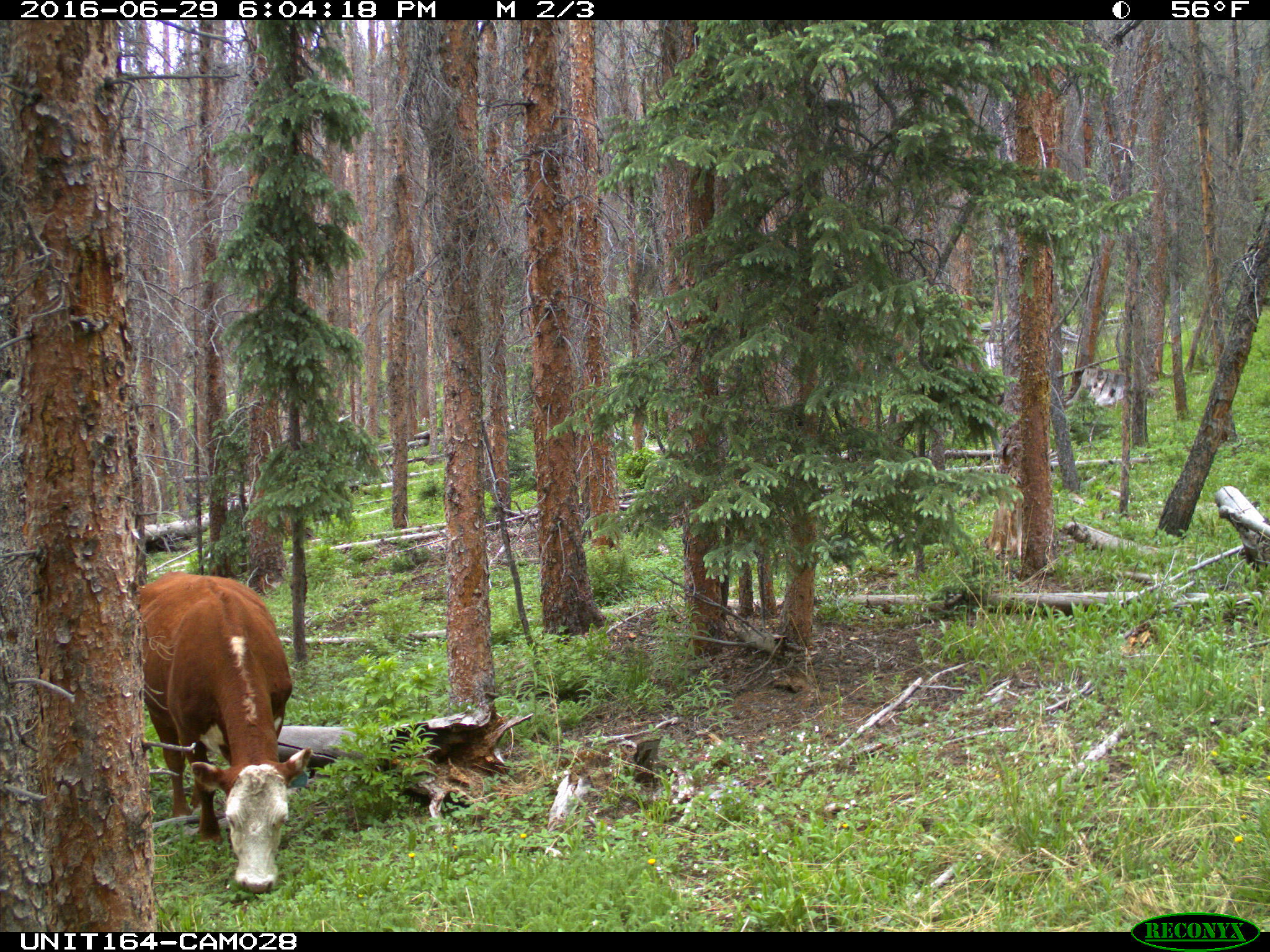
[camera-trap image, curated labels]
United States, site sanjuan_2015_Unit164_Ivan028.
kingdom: Animalia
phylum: Chordata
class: Mammalia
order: Artiodactyla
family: Bovidae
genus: Bos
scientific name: Bos taurus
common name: domestic cow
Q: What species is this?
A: Bos taurus (domestic cow).